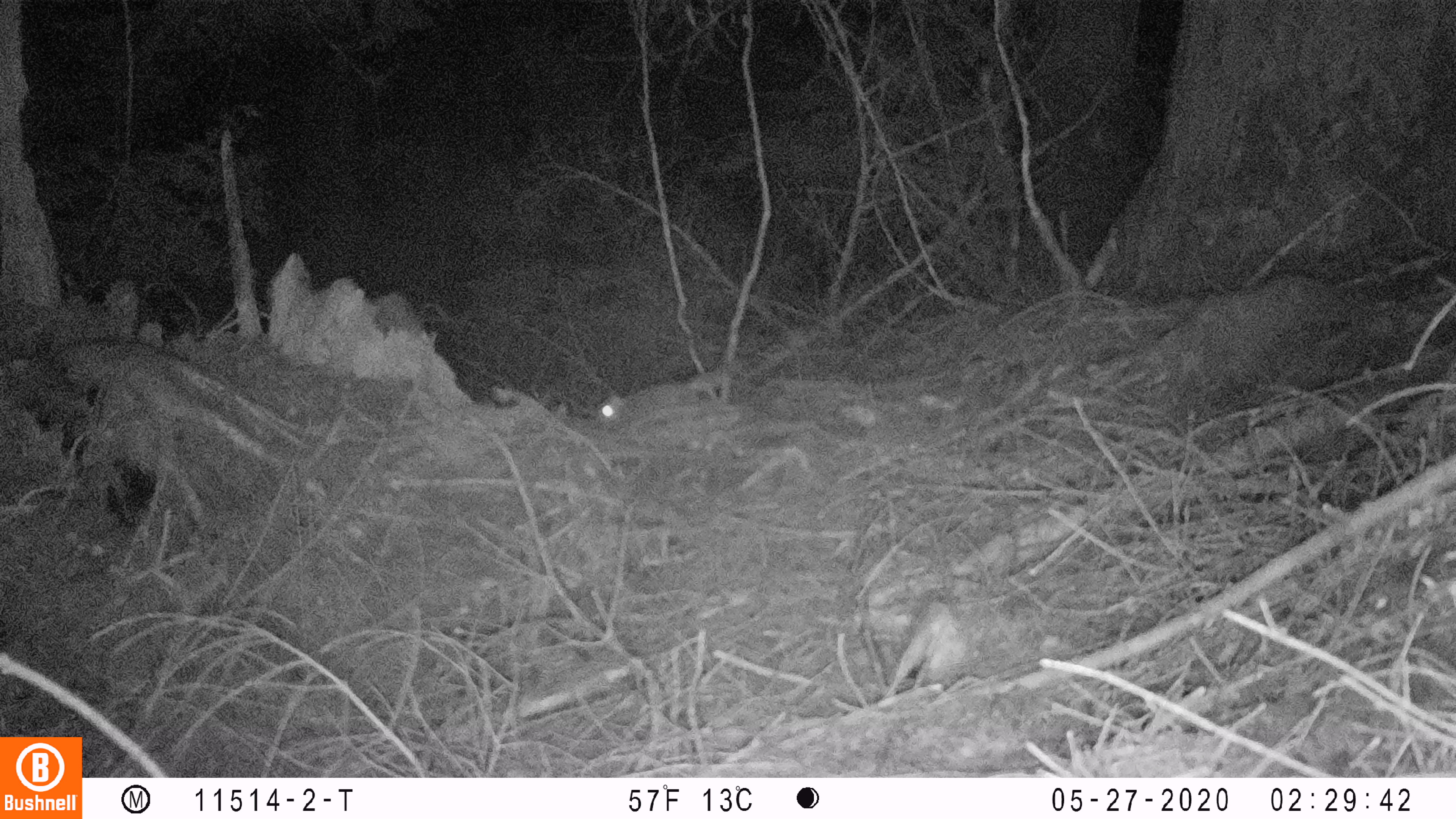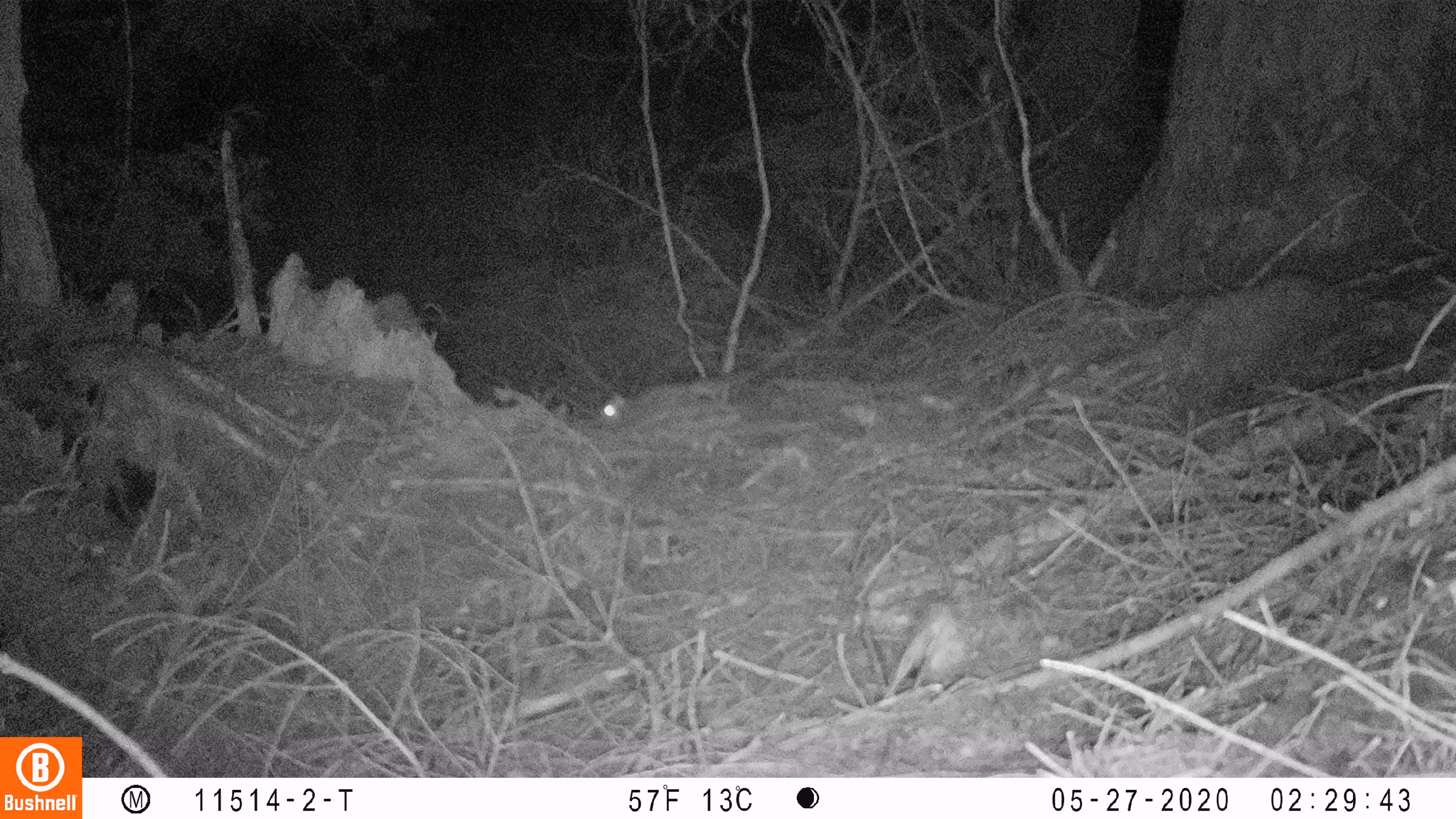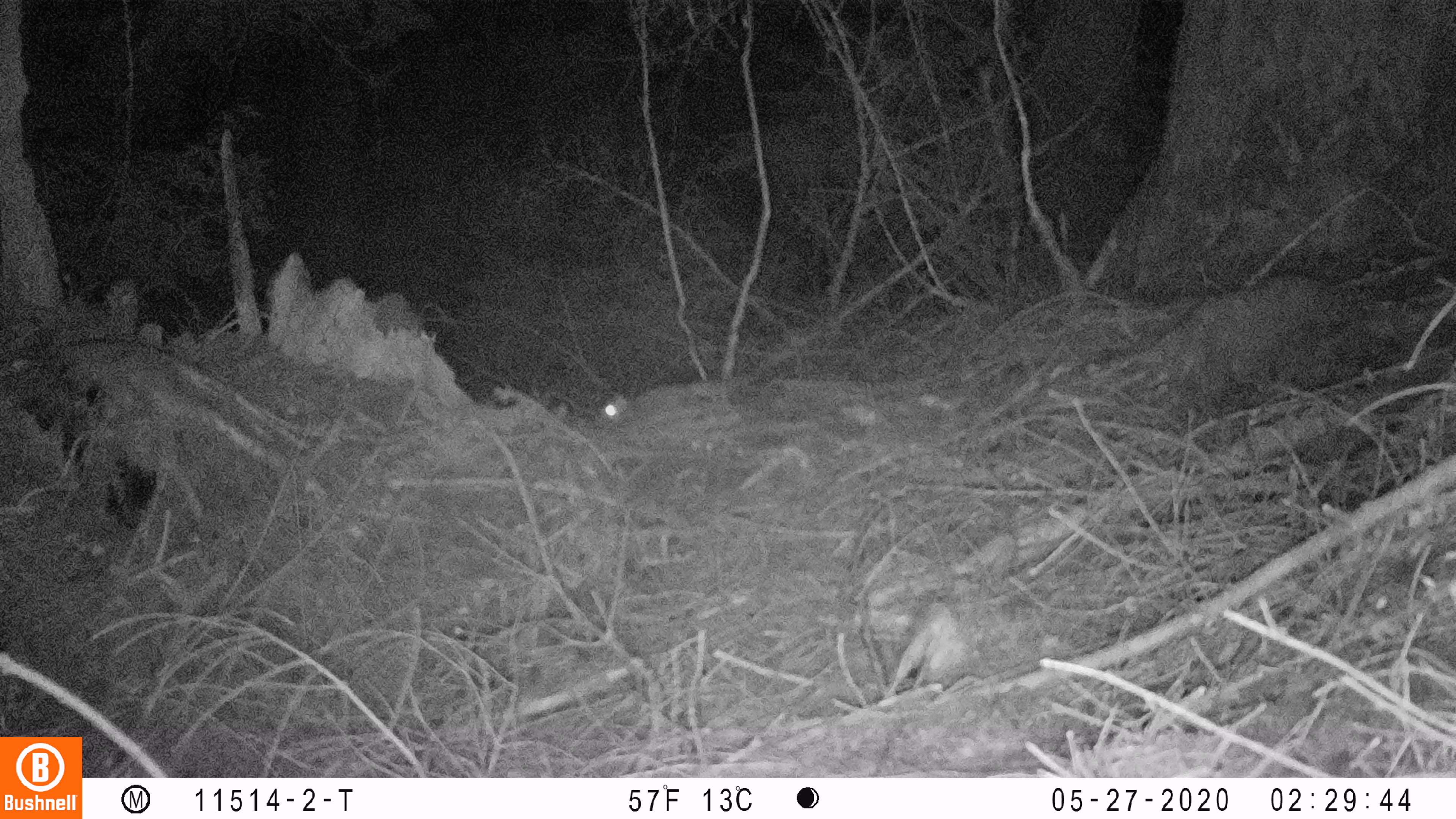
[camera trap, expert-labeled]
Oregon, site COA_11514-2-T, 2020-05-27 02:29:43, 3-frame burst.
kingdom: Animalia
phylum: Chordata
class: Mammalia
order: Rodentia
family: Sciuridae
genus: Glaucomys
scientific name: Glaucomys oregonensis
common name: humboldt's flying squirrel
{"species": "humboldt's flying squirrel (Glaucomys oregonensis)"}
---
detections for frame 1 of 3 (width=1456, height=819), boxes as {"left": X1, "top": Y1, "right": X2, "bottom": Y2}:
humboldt's flying squirrel: {"left": 590, "top": 349, "right": 760, "bottom": 431}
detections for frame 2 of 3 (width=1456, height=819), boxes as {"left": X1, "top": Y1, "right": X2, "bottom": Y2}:
humboldt's flying squirrel: {"left": 591, "top": 361, "right": 763, "bottom": 432}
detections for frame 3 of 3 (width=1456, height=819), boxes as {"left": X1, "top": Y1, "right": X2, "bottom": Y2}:
humboldt's flying squirrel: {"left": 585, "top": 363, "right": 767, "bottom": 432}